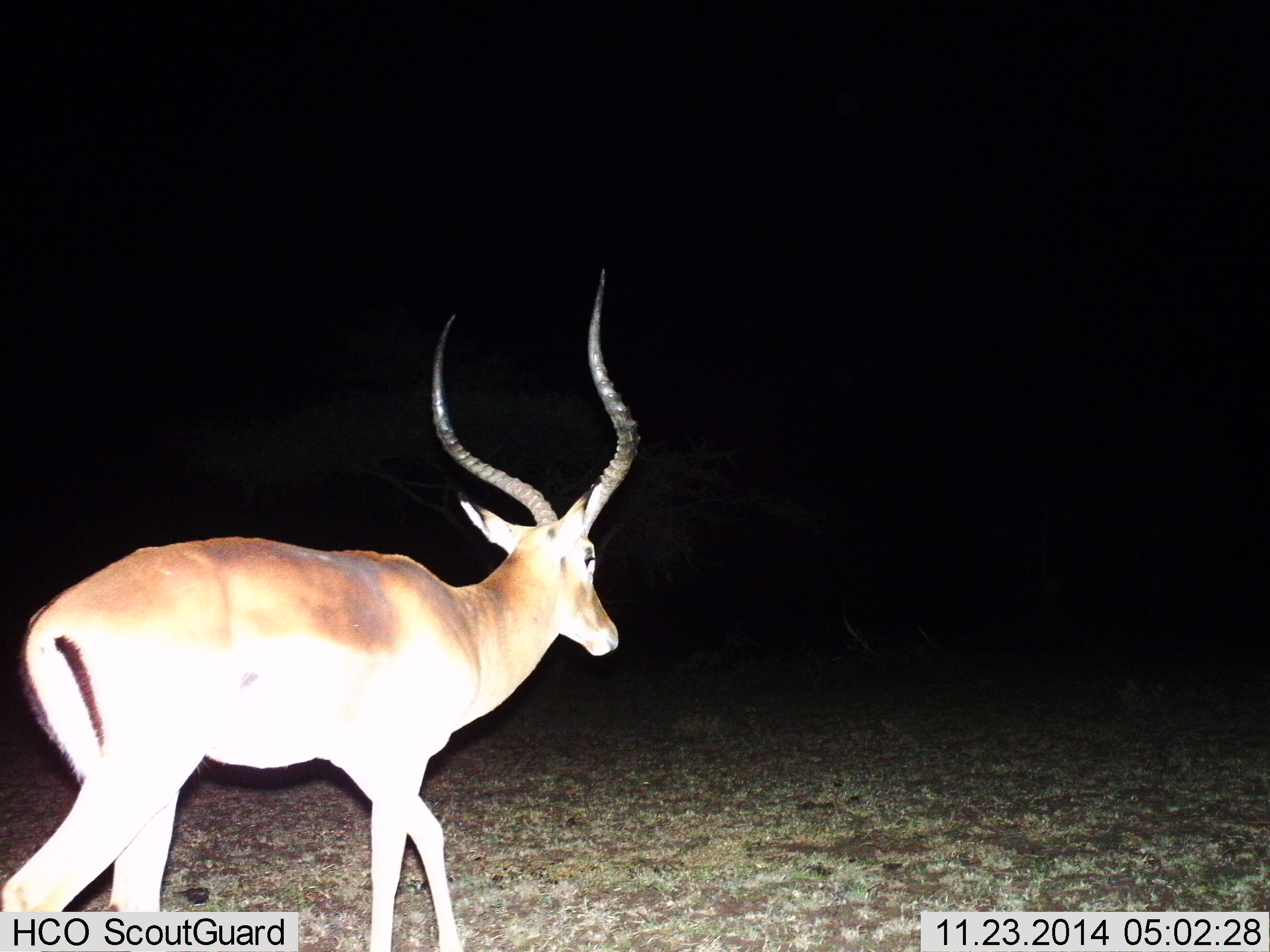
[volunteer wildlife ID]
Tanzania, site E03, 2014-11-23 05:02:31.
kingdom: Animalia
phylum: Chordata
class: Mammalia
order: Artiodactyla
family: Bovidae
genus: Aepyceros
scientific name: Aepyceros melampus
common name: impala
Impala (Aepyceros melampus), count 1. Behavior (volunteer vote fractions): standing 10%, resting 0%, moving 90%, interacting 0%. Young present (vote fraction): 0%. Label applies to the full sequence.